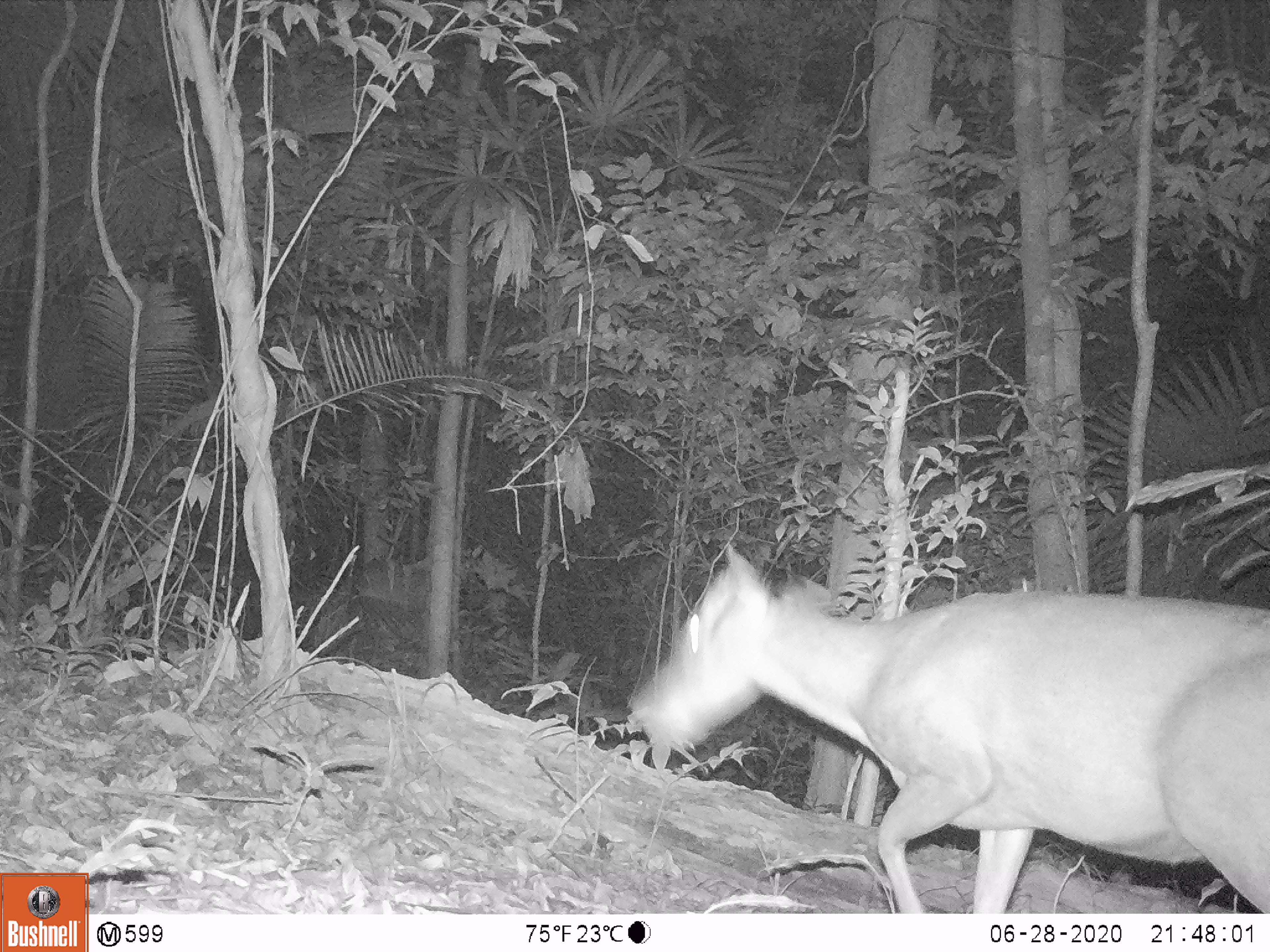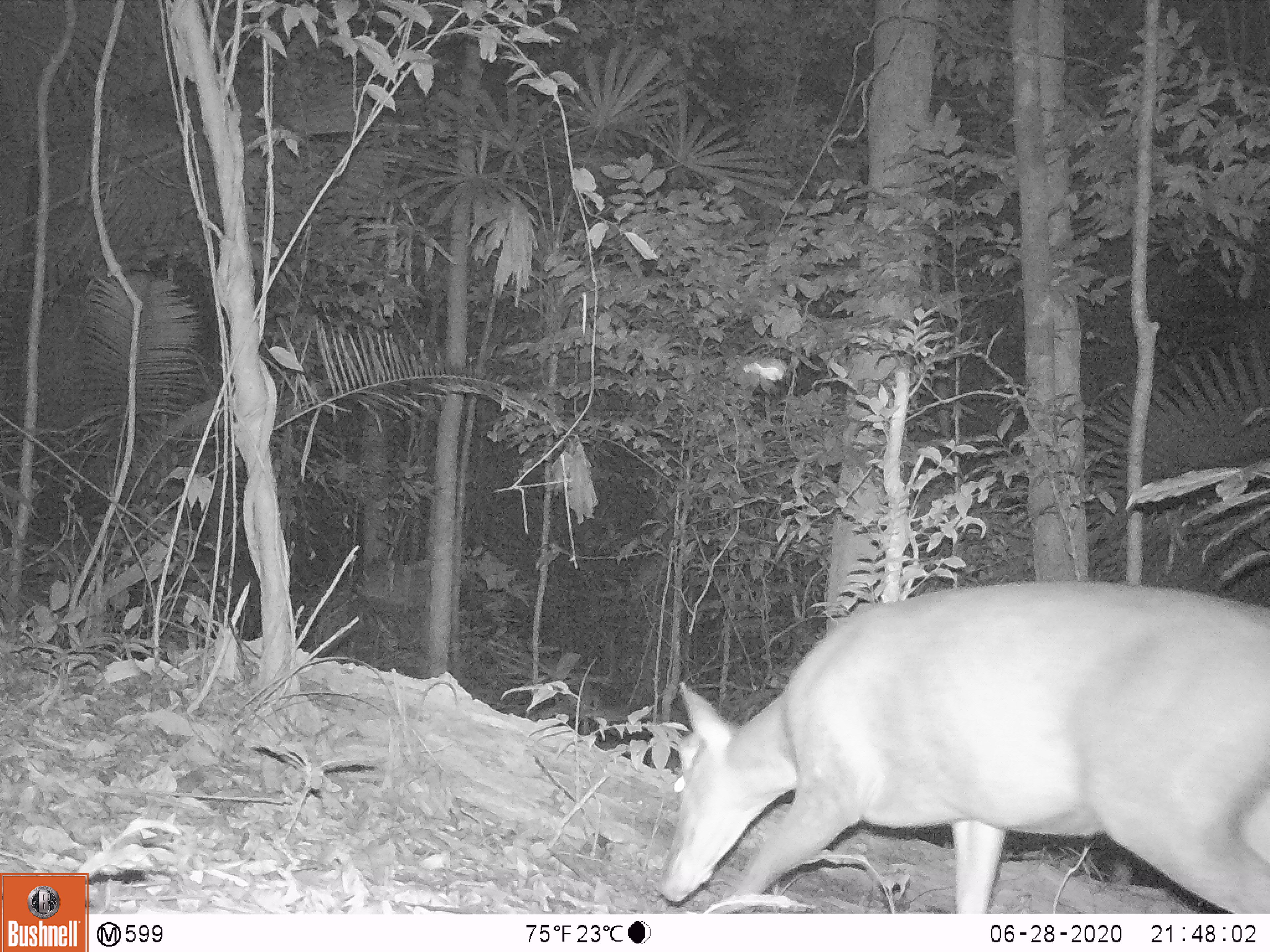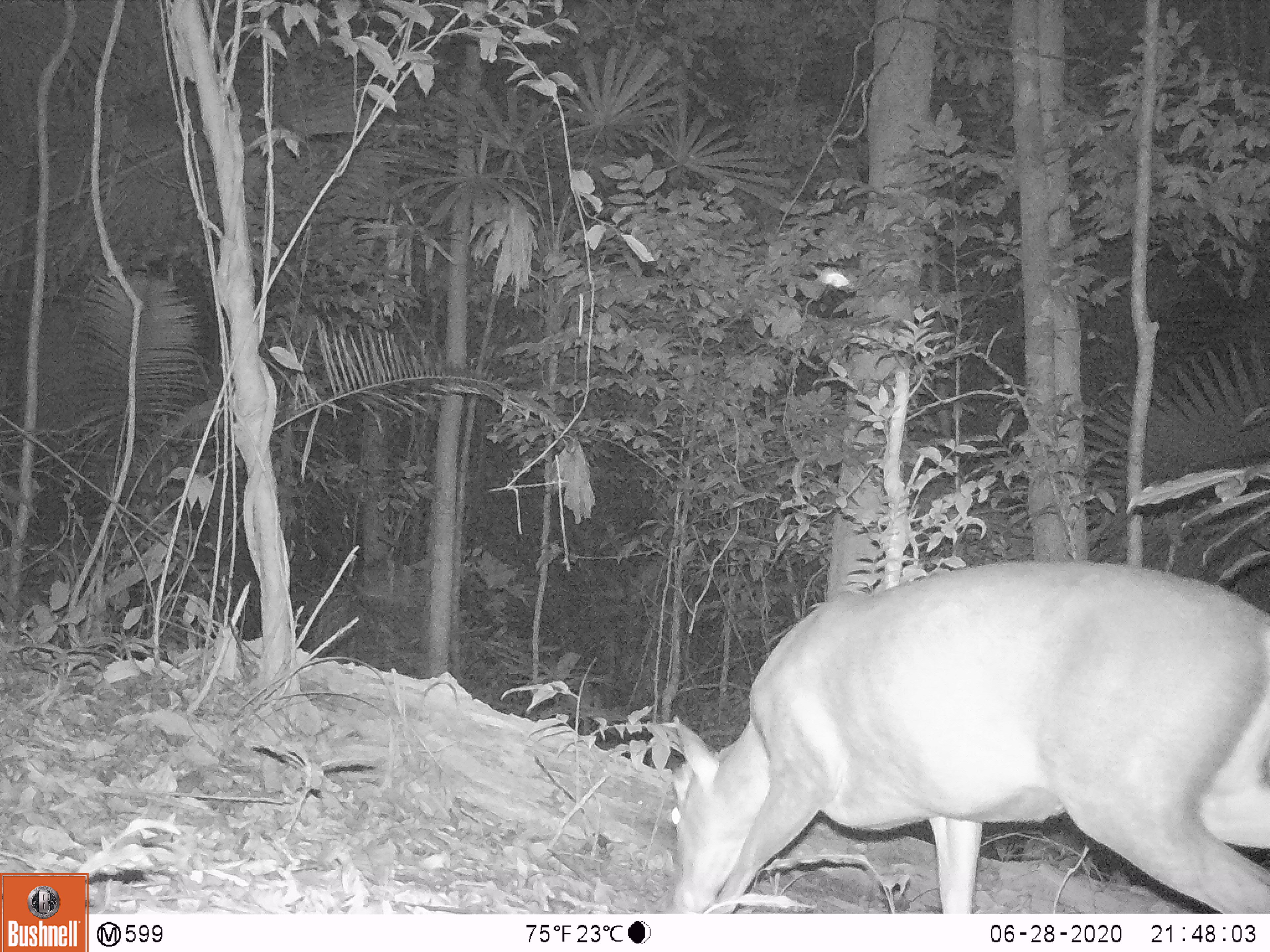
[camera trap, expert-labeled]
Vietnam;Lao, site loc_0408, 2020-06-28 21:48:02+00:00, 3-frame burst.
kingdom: Animalia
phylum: Chordata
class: Mammalia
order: Artiodactyla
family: Cervidae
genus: Muntiacus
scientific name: Muntiacus vuquangensis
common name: large-antlered muntjac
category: large antlered muntjac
Large antlered muntjac (large-antlered muntjac) (Muntiacus vuquangensis). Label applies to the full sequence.